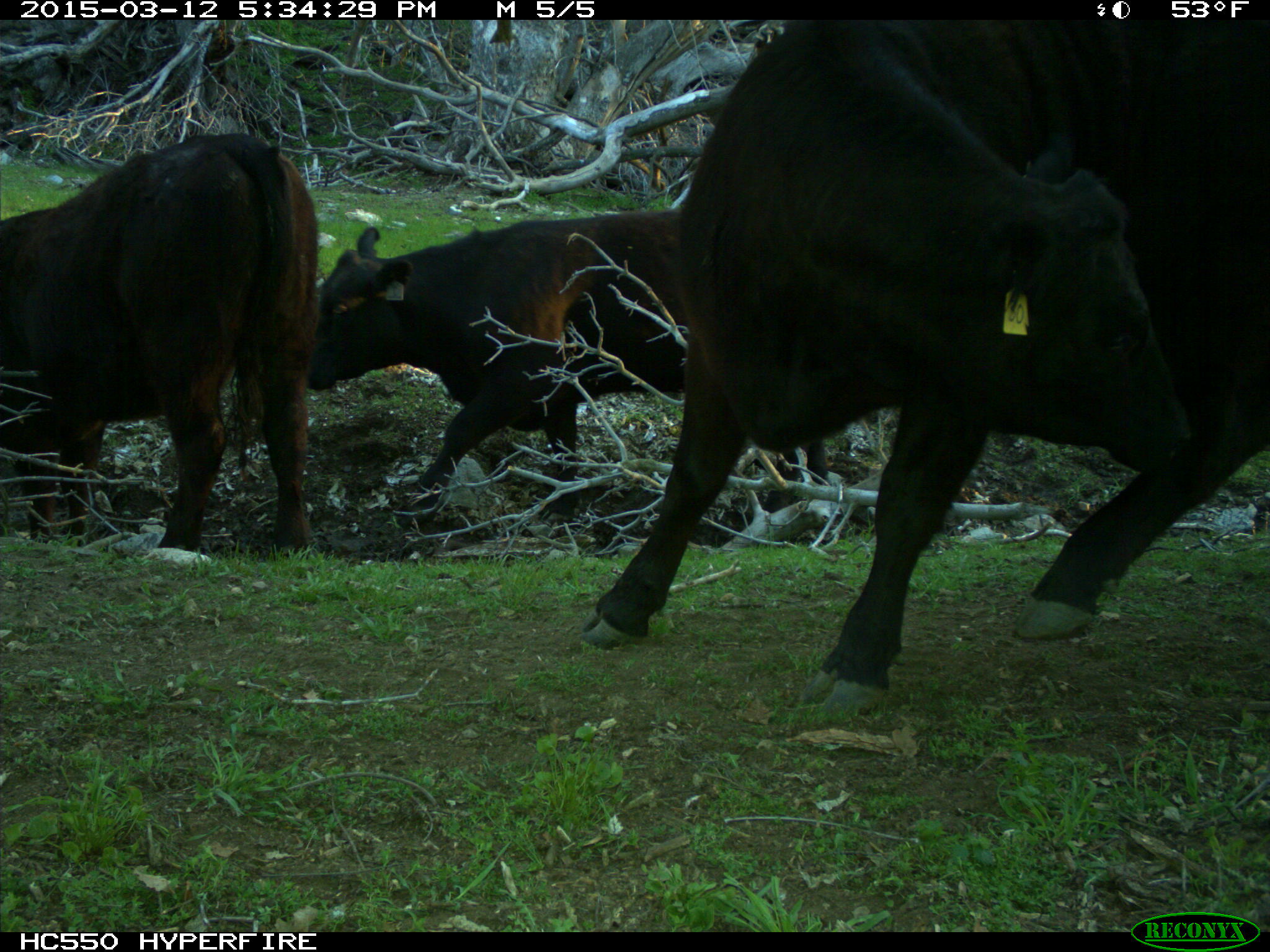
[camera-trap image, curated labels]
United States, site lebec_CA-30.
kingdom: Animalia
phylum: Chordata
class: Mammalia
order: Artiodactyla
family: Bovidae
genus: Bos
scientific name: Bos taurus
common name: domestic cow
Bos taurus (domestic cow).